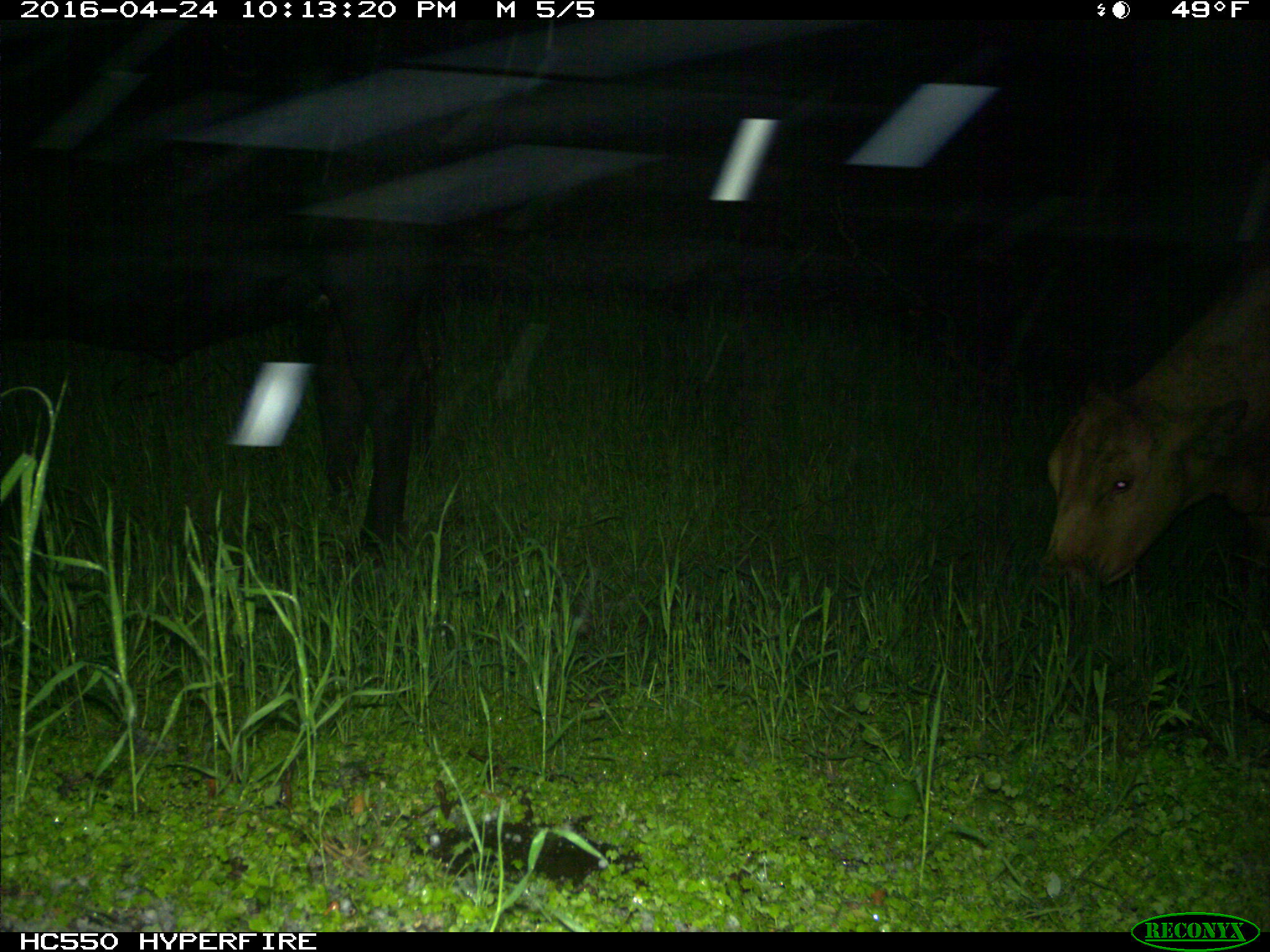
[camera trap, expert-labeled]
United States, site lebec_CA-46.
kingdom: Animalia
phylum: Chordata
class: Mammalia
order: Artiodactyla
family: Bovidae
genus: Bos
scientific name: Bos taurus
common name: domestic cow